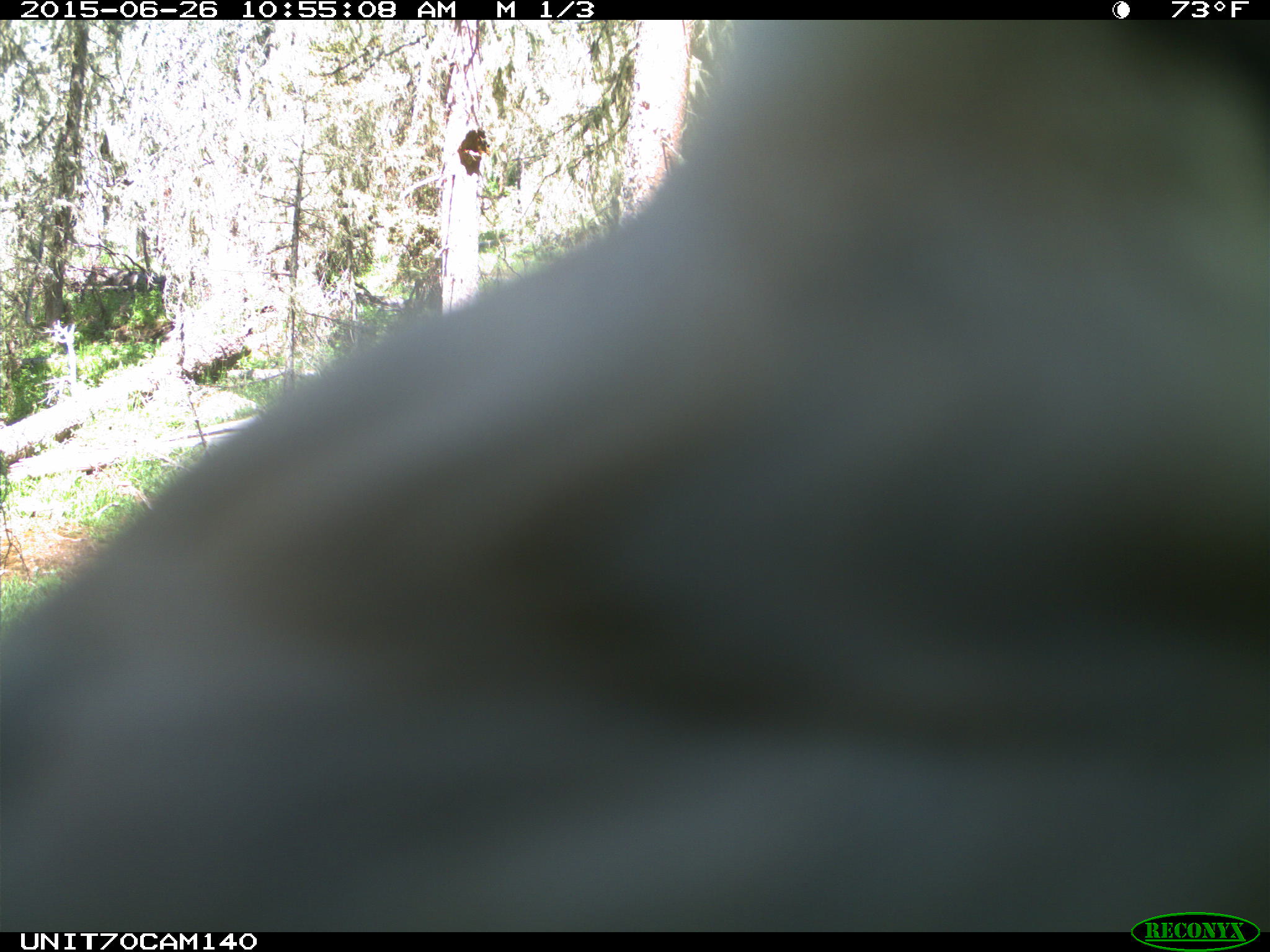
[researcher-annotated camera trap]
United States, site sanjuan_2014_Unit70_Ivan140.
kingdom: Animalia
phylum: Chordata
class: Aves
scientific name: Aves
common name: birds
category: unidentified bird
Unidentified bird (birds) (Aves).